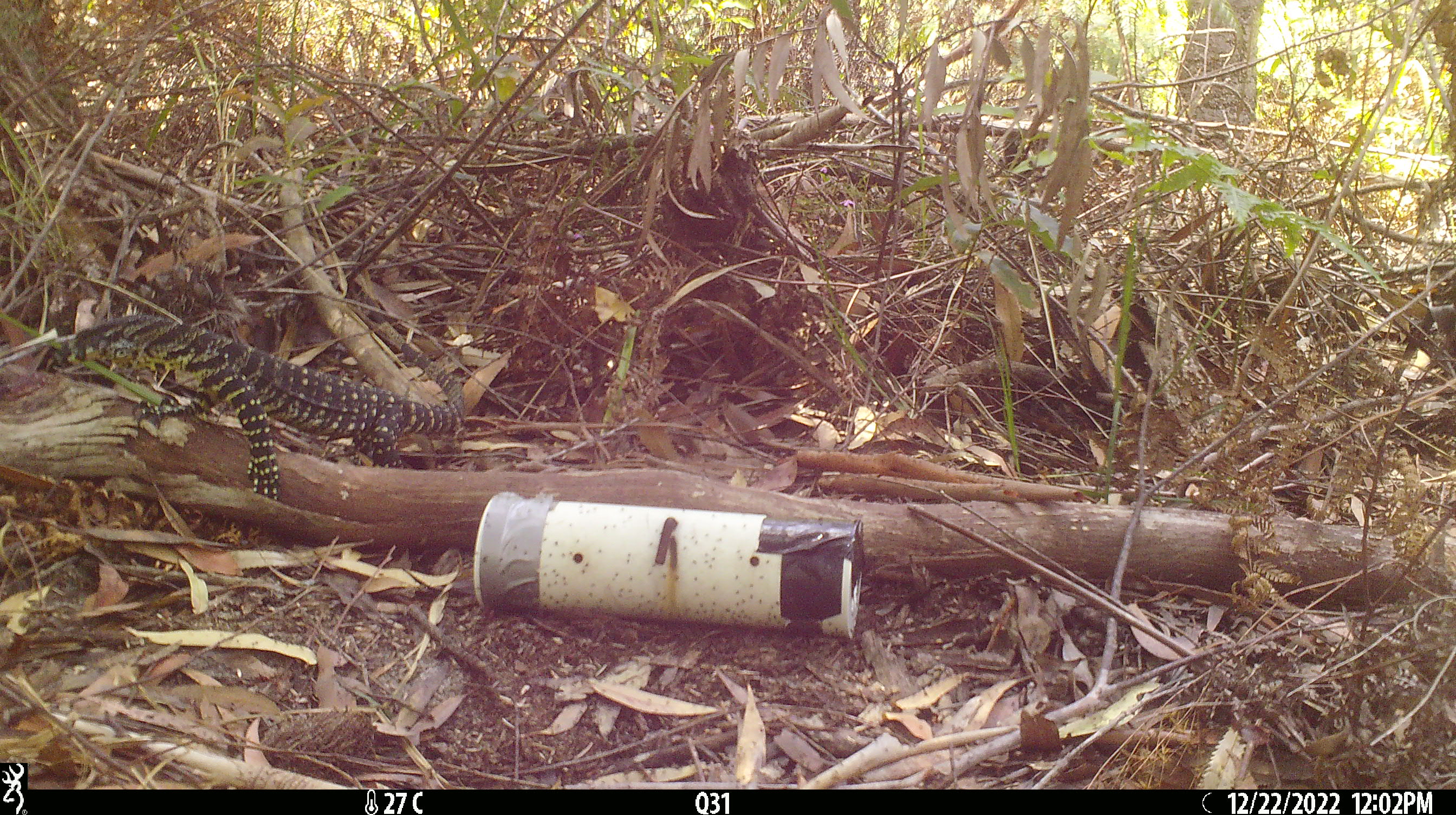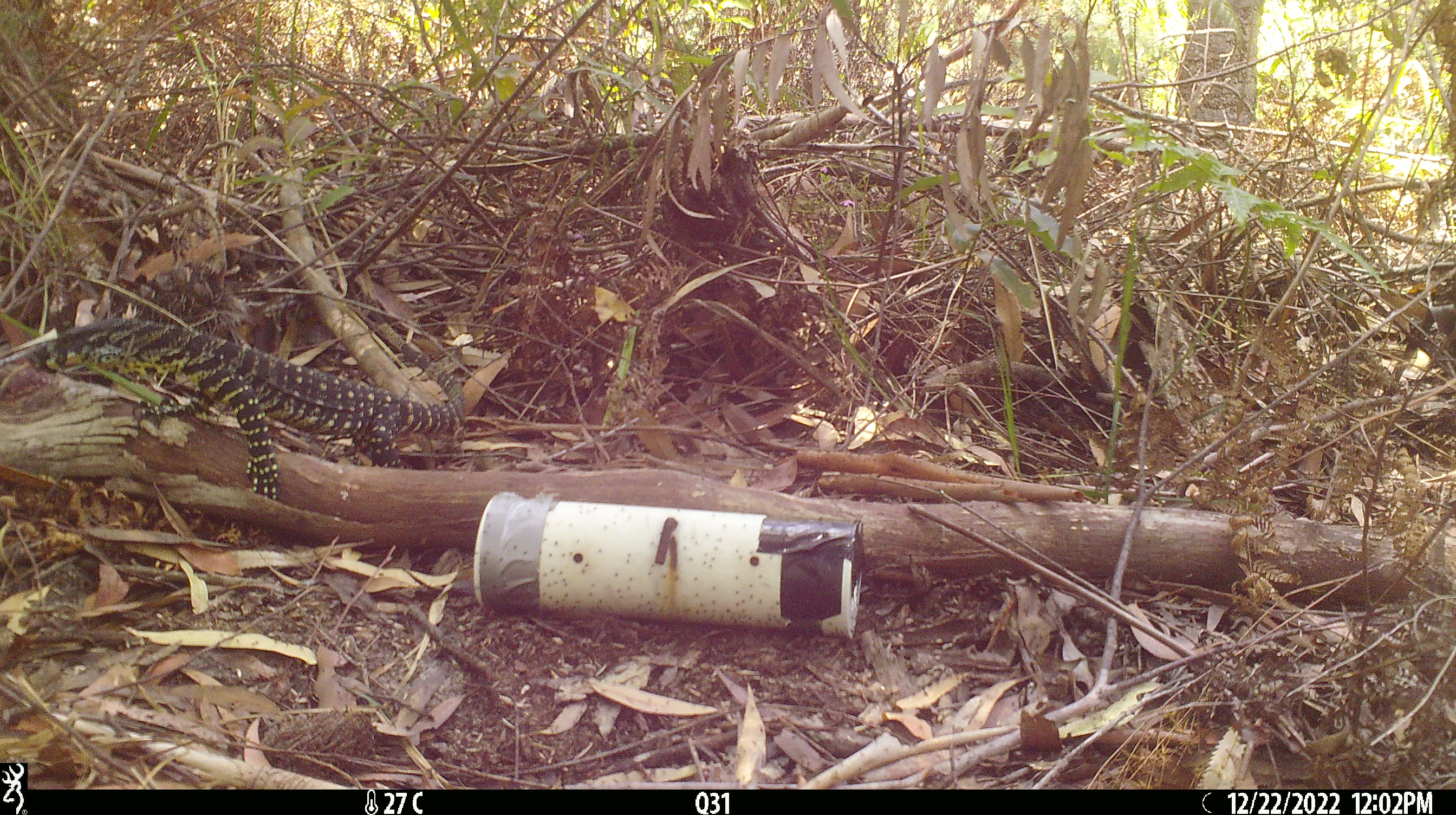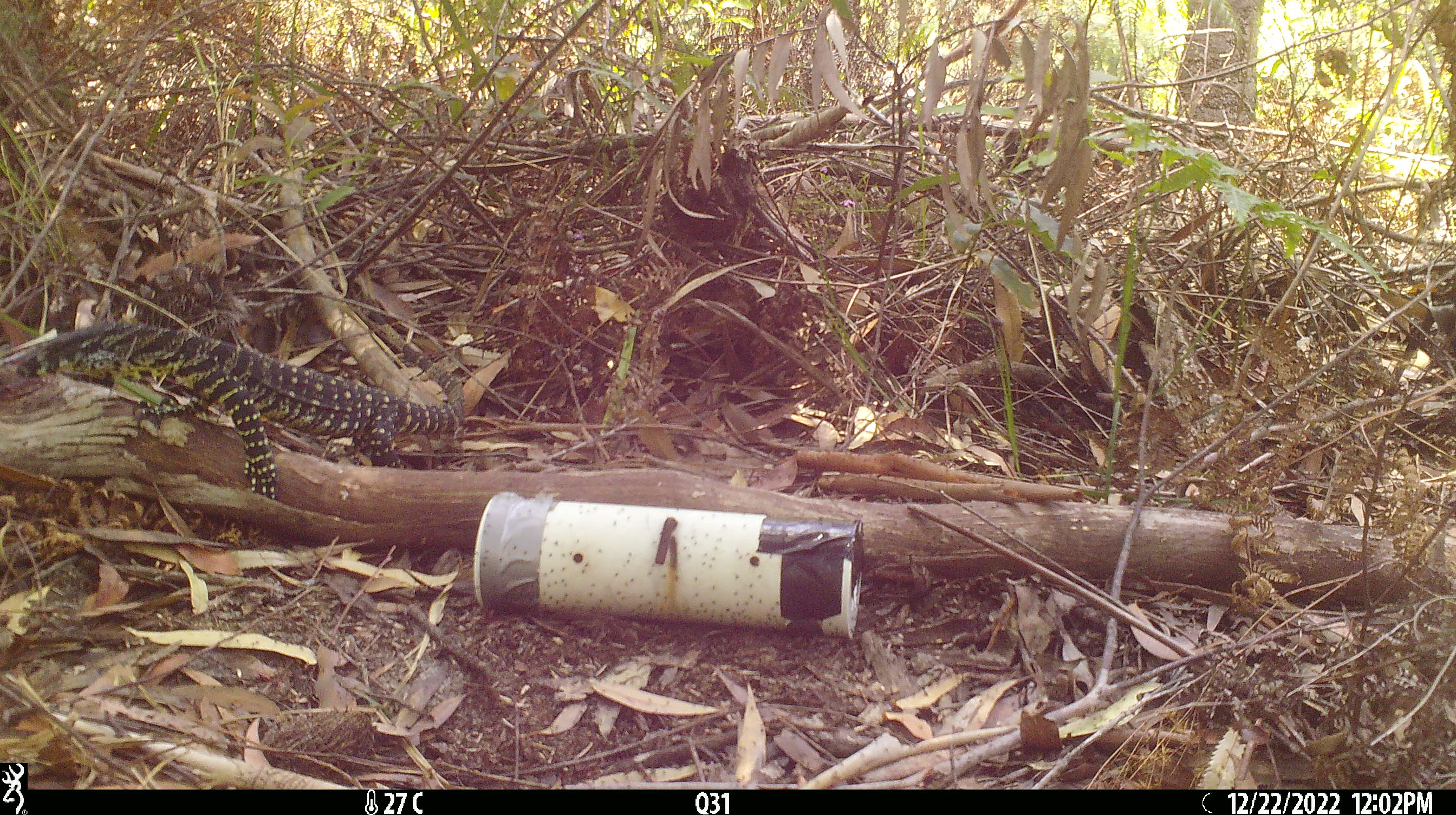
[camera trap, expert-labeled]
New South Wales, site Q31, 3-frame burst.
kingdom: Animalia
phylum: Chordata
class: Reptilia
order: Squamata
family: Varanidae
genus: Varanus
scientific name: Varanus varius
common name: lace monitor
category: goanna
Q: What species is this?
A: Goanna (lace monitor) (Varanus varius).